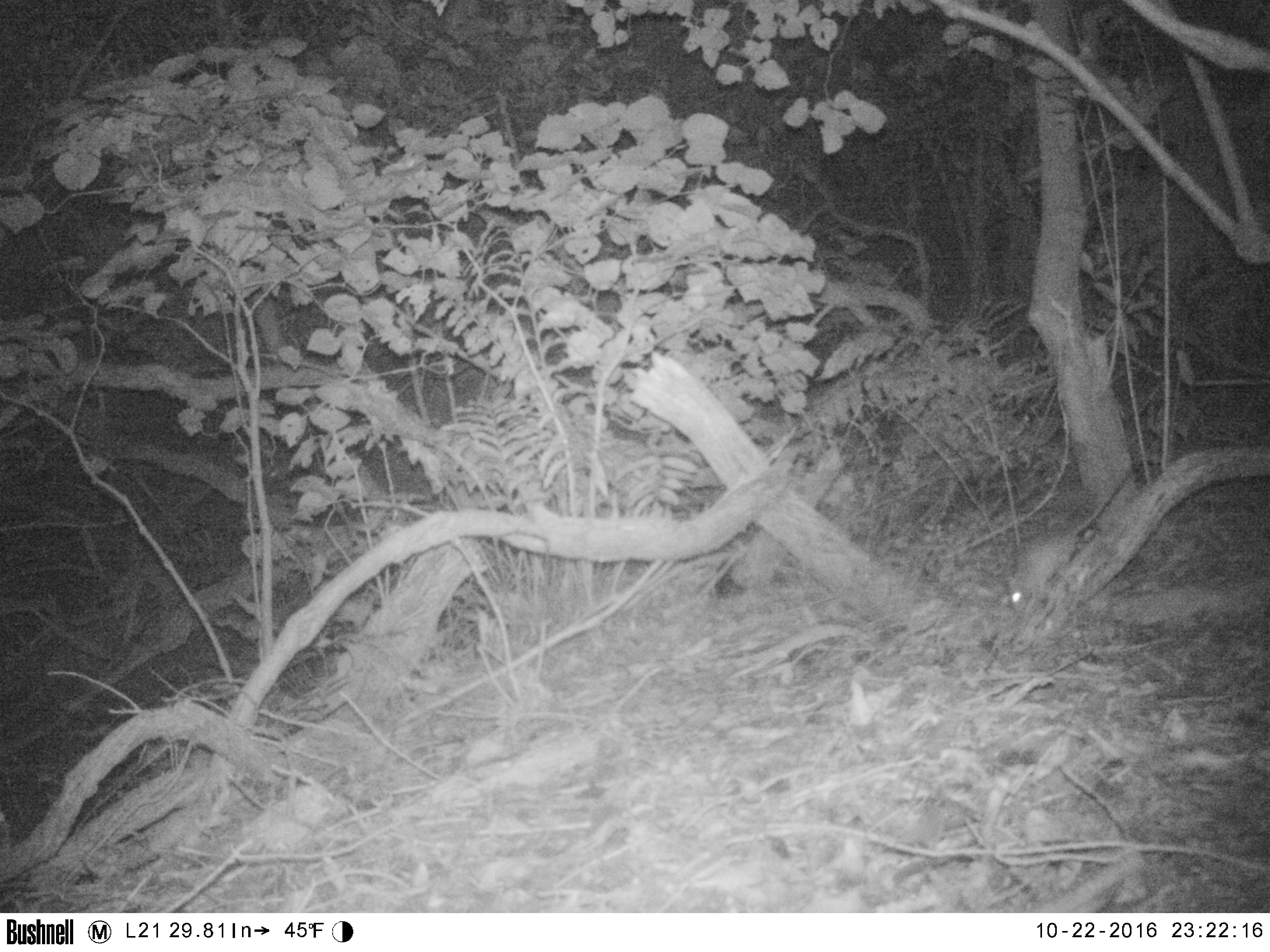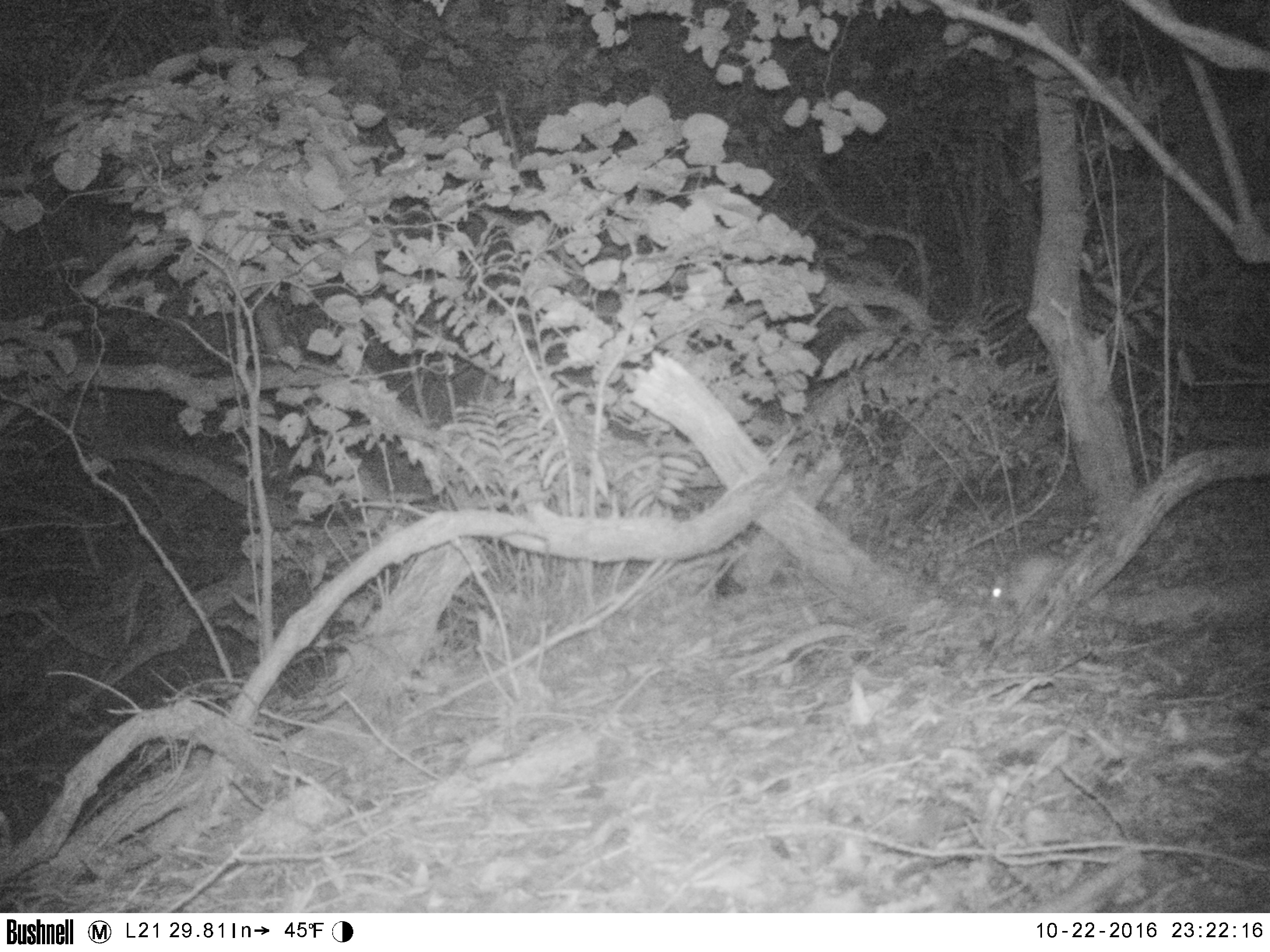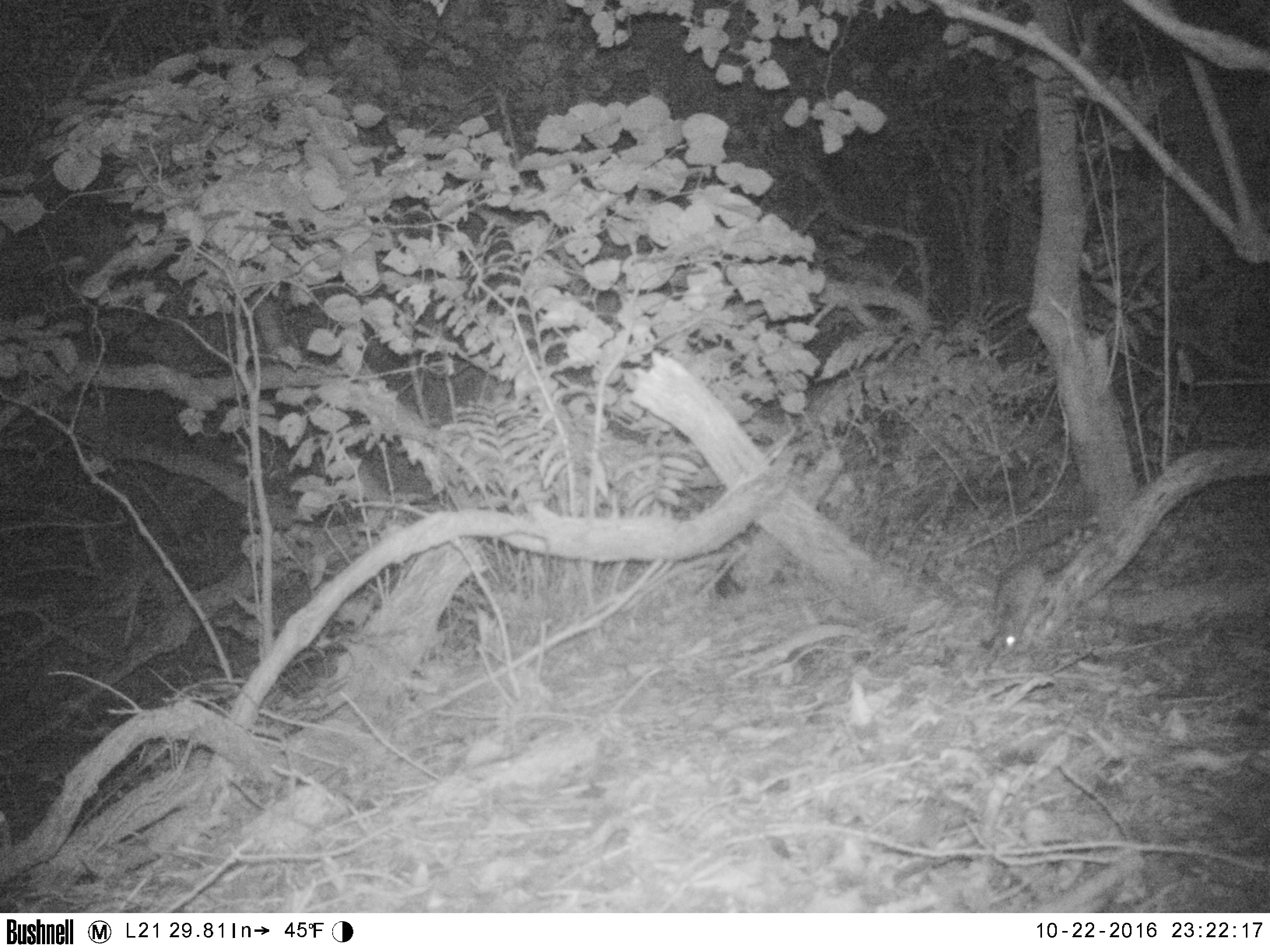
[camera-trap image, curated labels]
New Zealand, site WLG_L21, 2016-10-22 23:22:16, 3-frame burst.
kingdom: Animalia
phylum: Chordata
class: Mammalia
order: Rodentia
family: Muridae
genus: Rattus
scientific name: Rattus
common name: rat